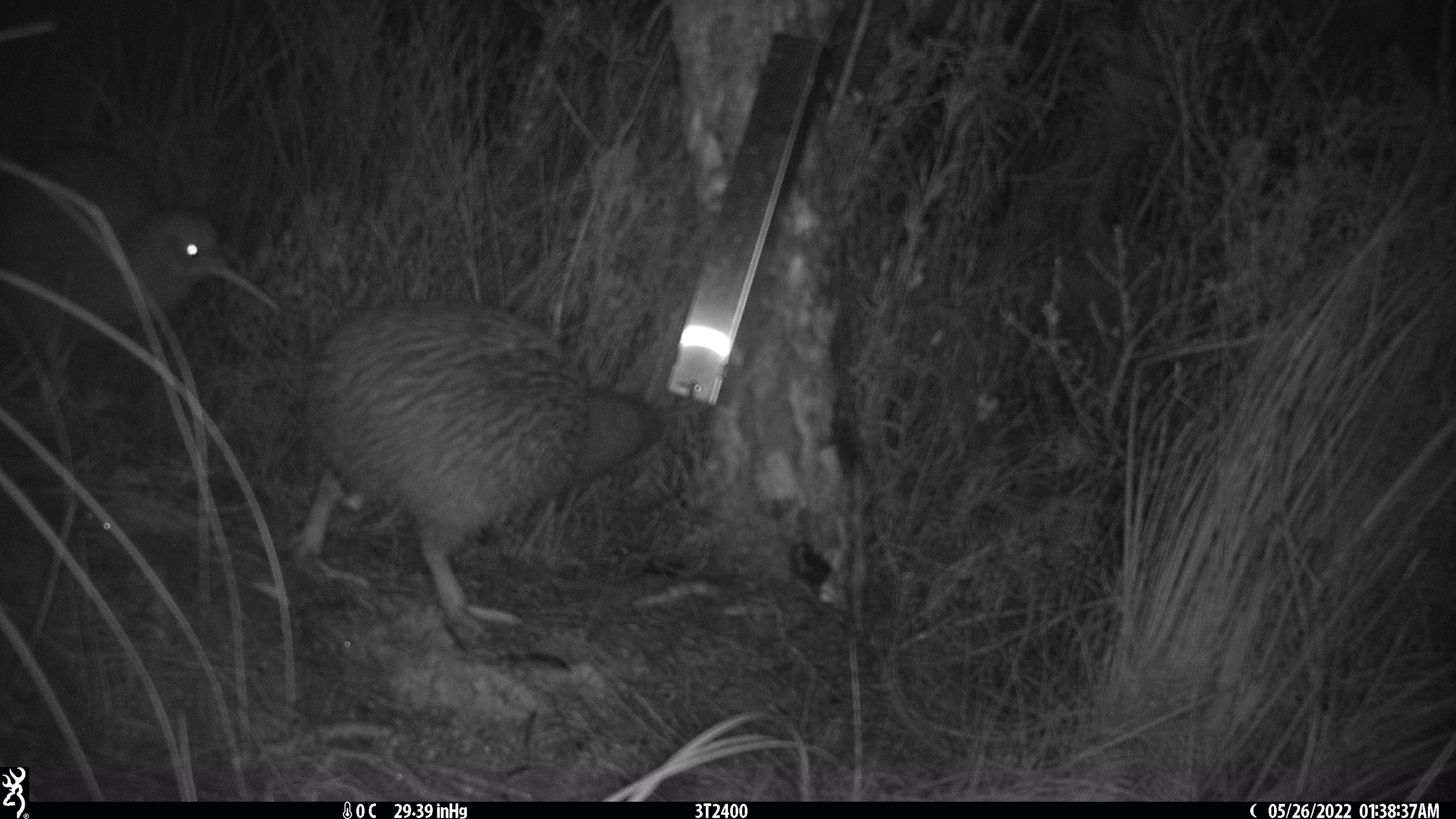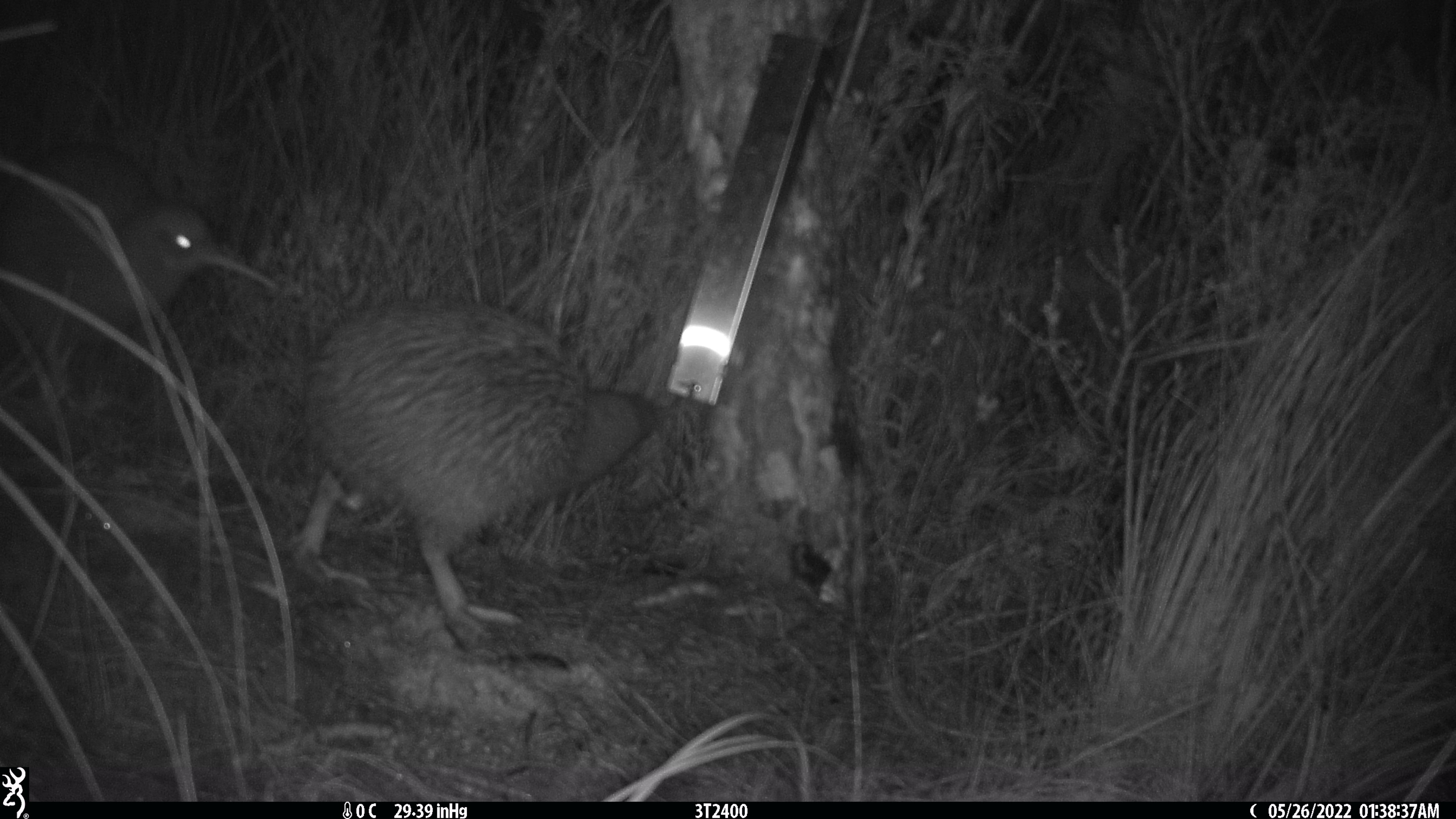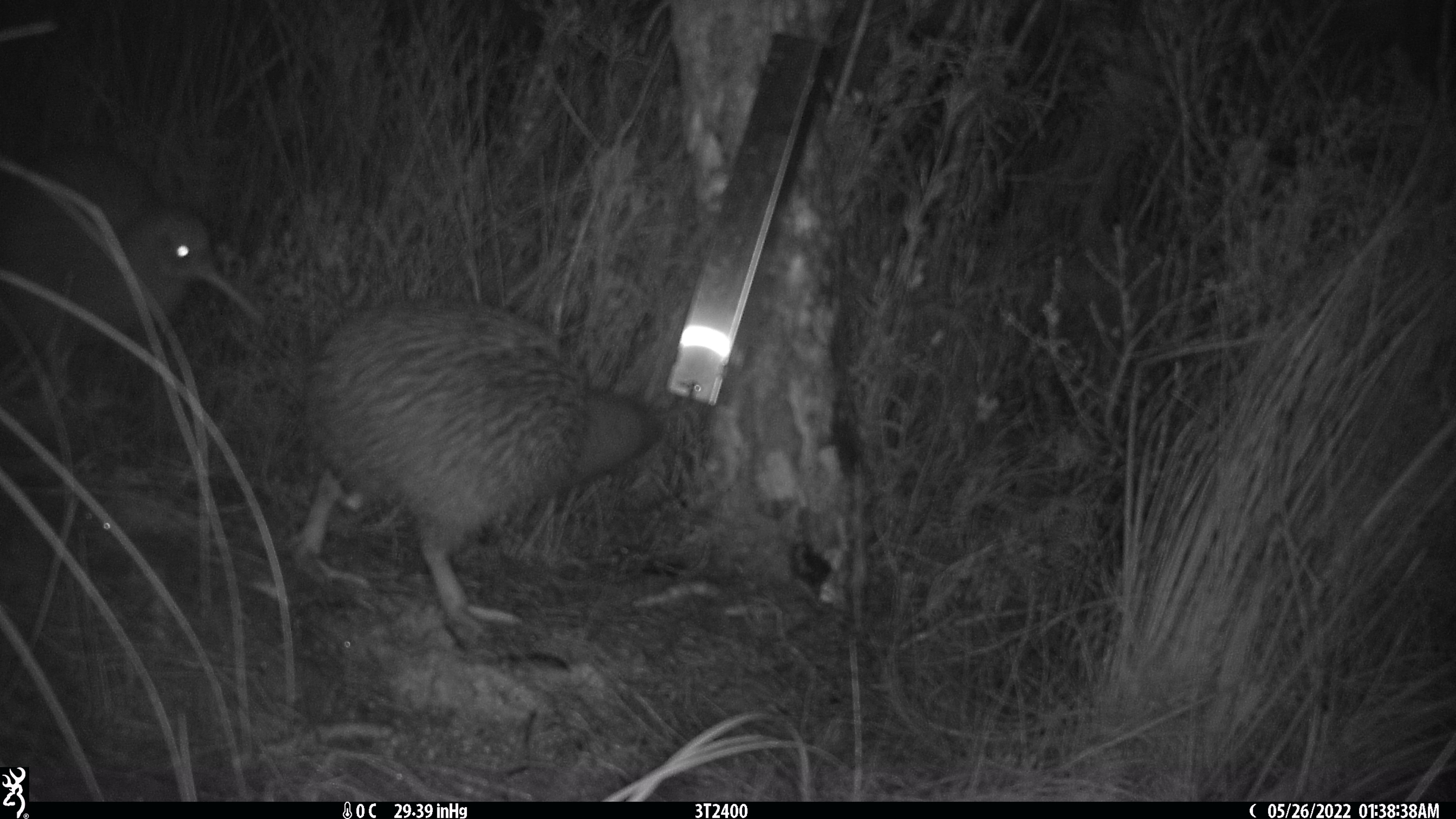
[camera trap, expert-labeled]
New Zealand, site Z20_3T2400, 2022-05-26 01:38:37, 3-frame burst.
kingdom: Animalia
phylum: Chordata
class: Aves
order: Apterygiformes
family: Apterygidae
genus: Apteryx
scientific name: Apteryx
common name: kiwi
Kiwi (Apteryx).